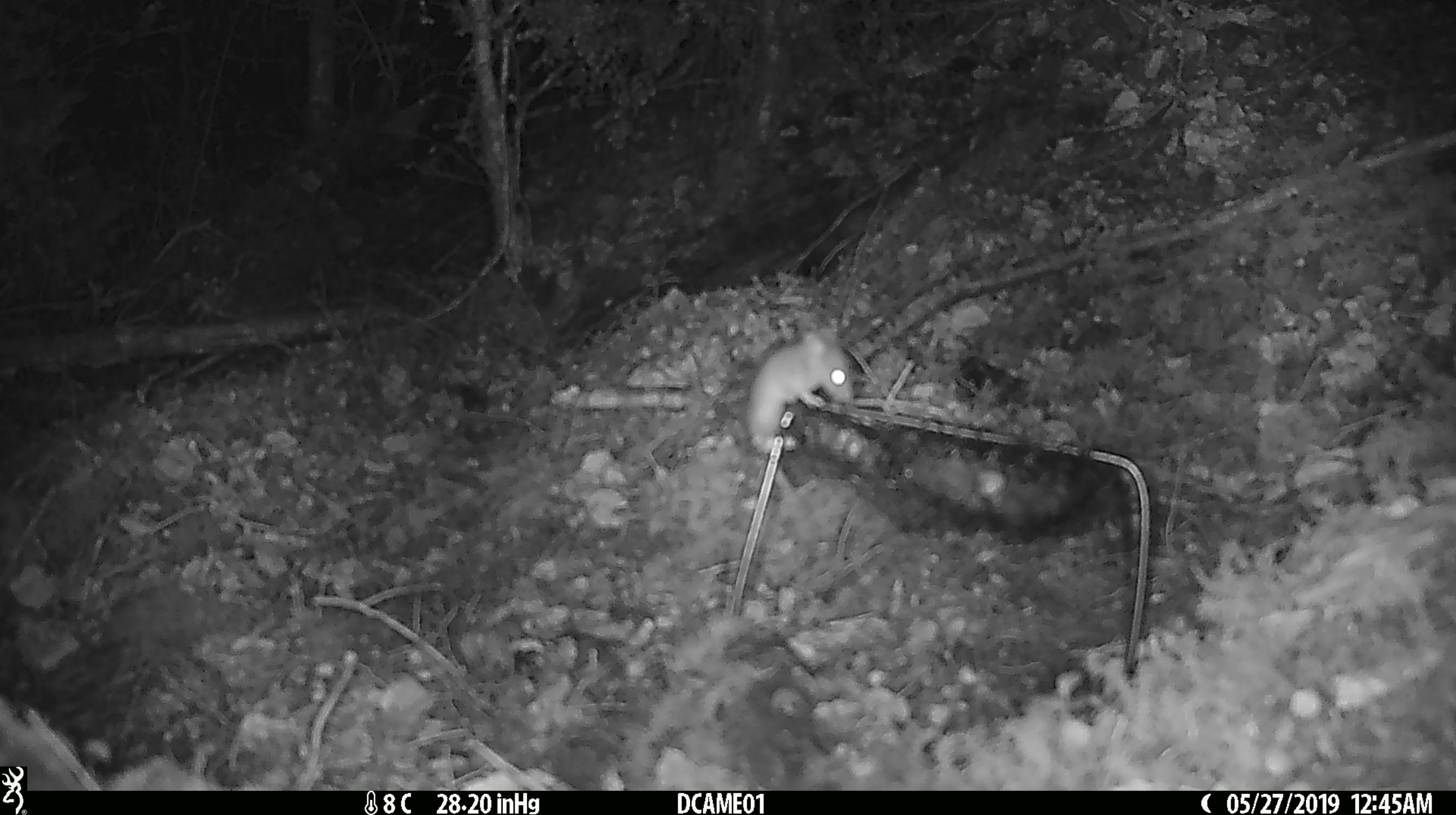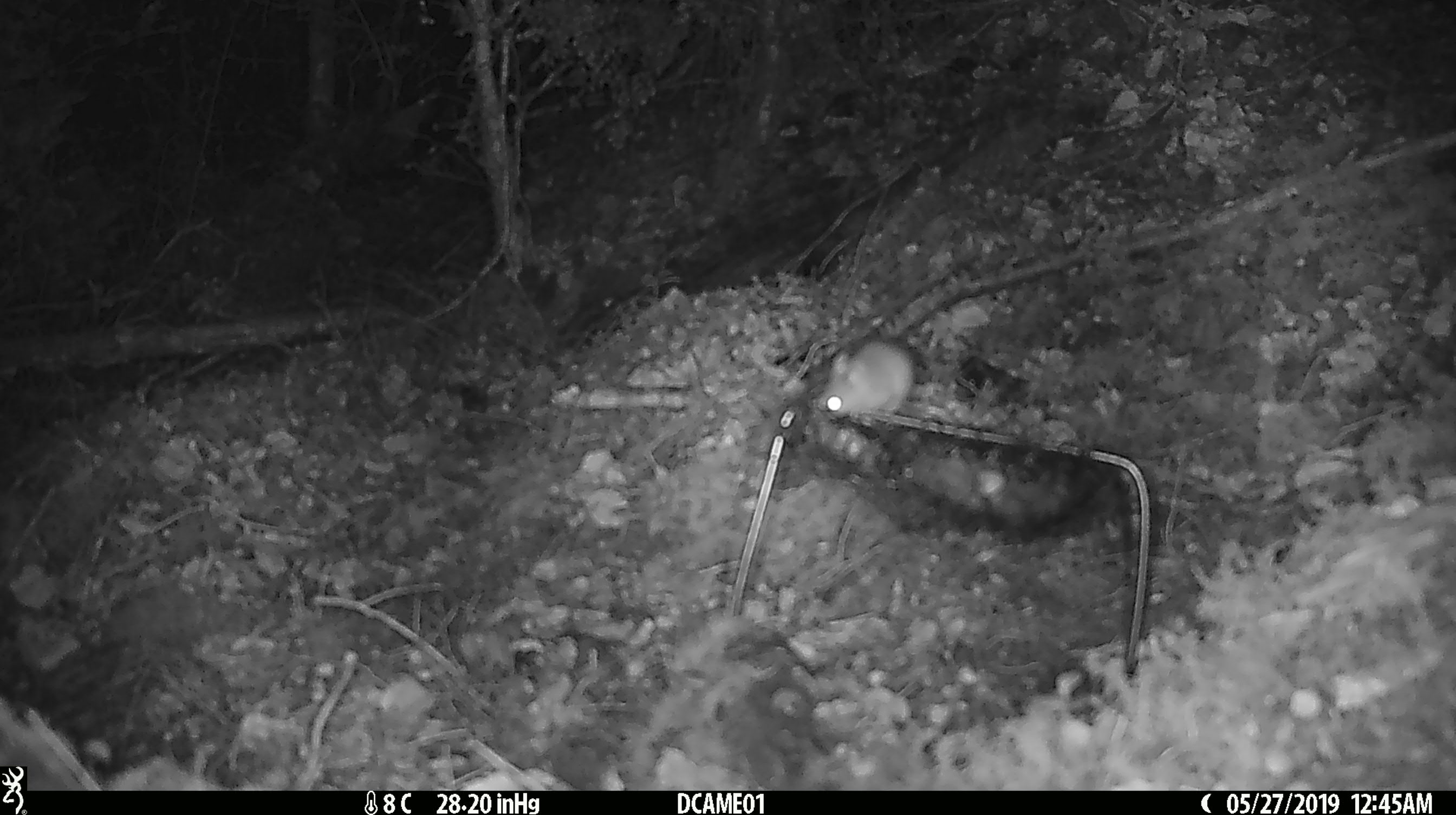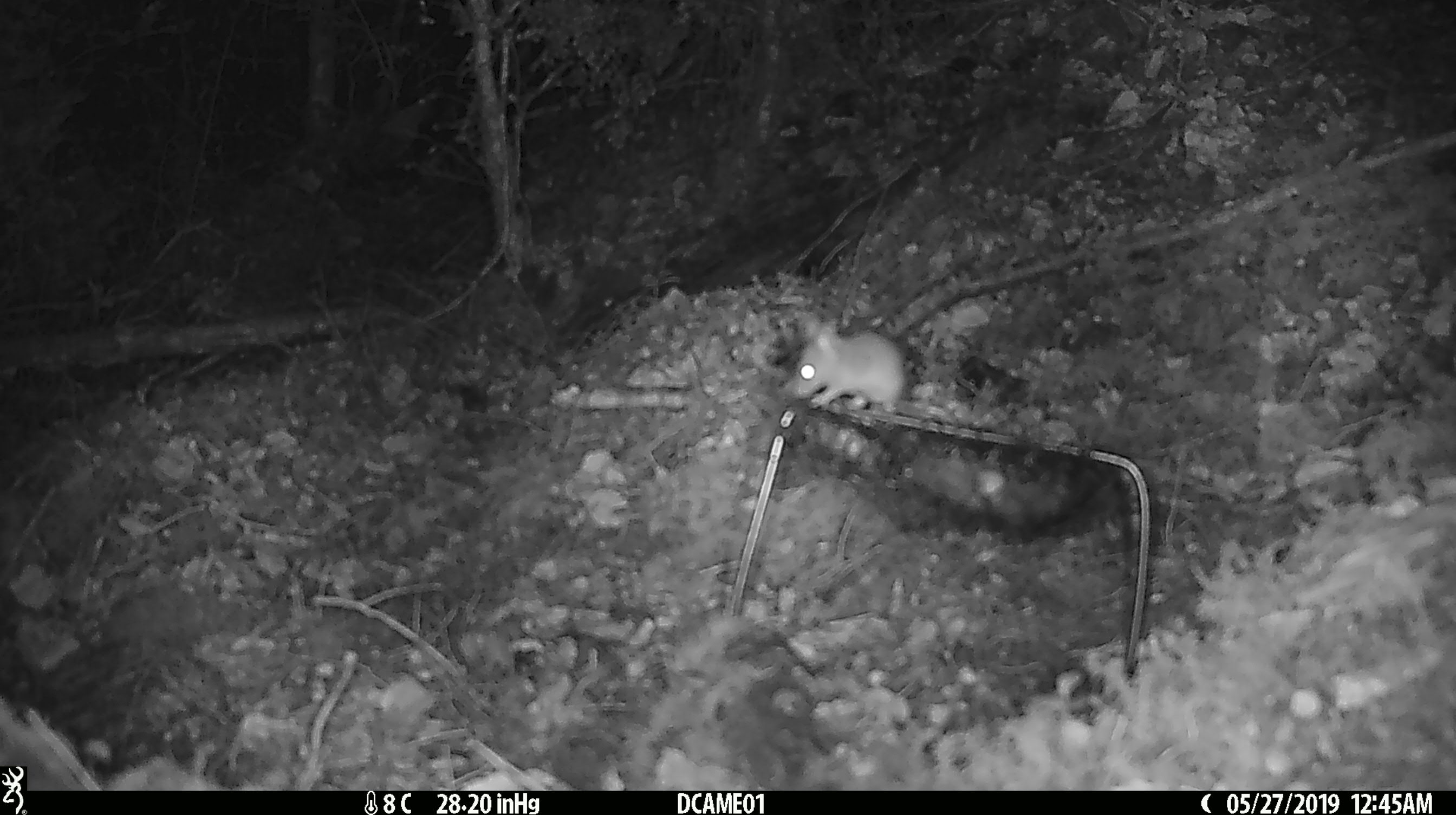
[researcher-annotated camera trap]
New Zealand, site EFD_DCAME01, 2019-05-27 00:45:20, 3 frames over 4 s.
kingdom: Animalia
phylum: Chordata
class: Mammalia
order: Rodentia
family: Muridae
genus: Mus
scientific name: Mus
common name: mouse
Mouse (Mus).